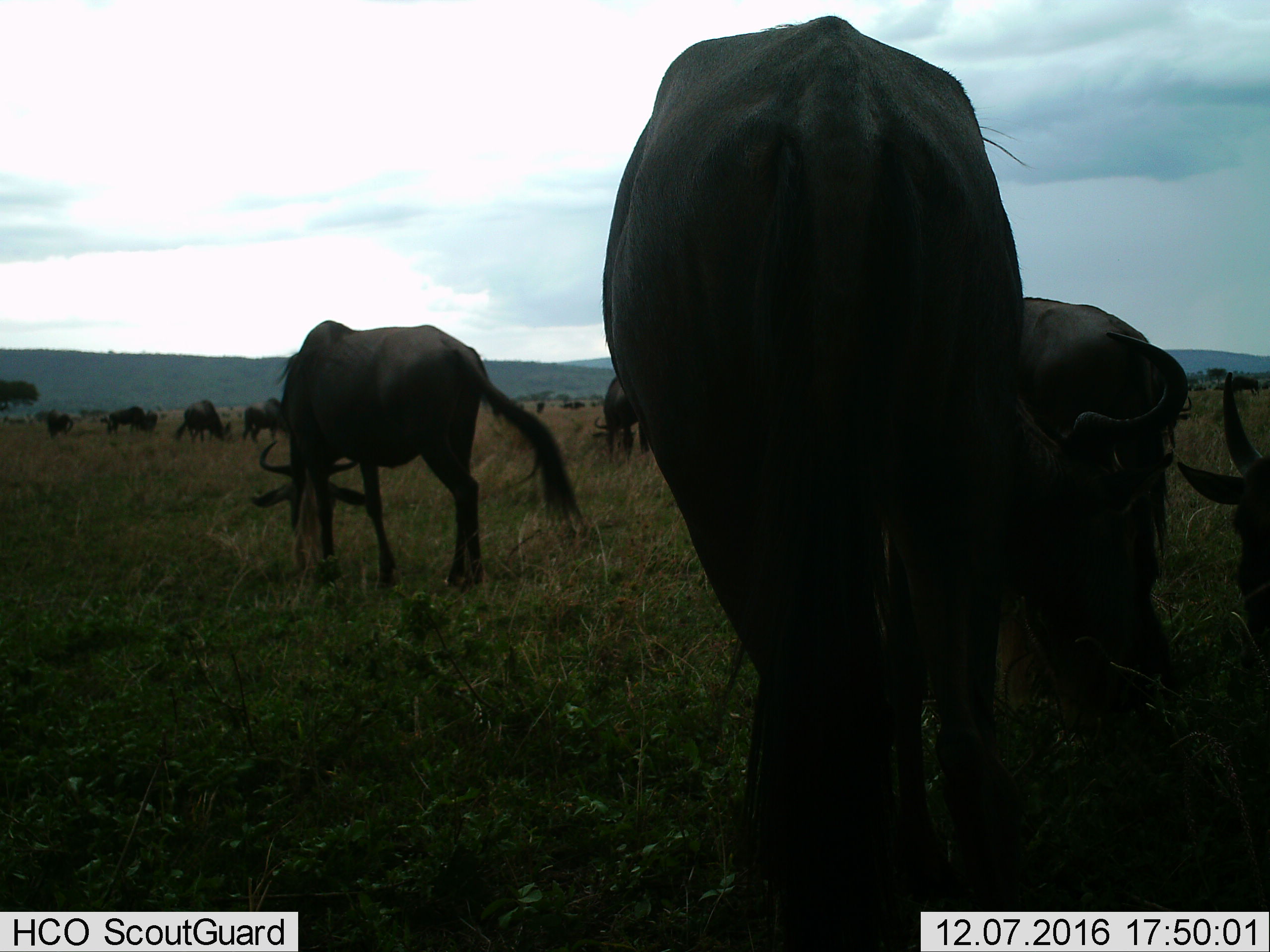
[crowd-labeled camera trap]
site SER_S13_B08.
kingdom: Animalia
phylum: Chordata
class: Mammalia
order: Artiodactyla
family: Bovidae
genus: Connochaetes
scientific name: Connochaetes taurinus taurinus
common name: blue wildebeest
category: wildebeestblue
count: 11-50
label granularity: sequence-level